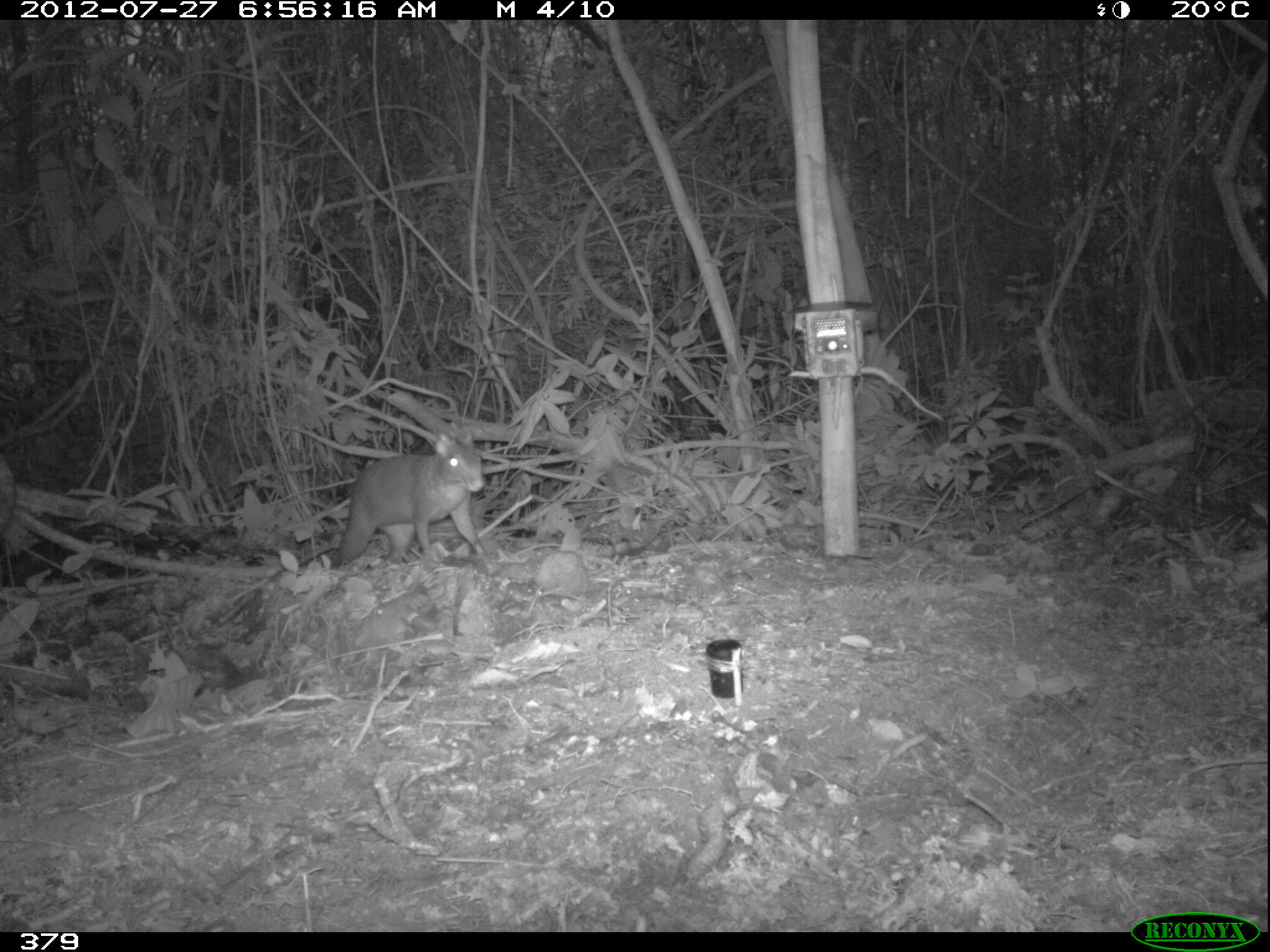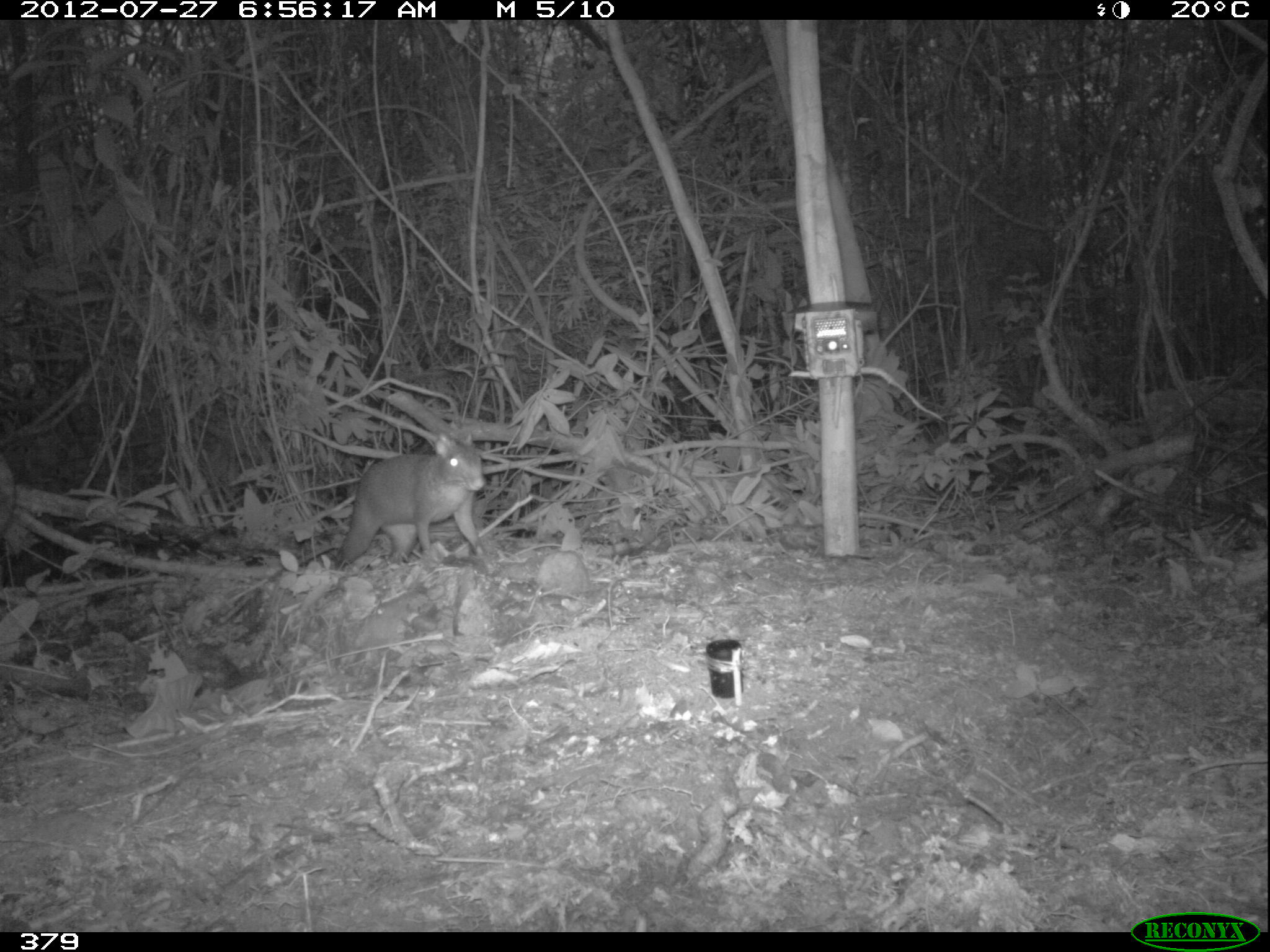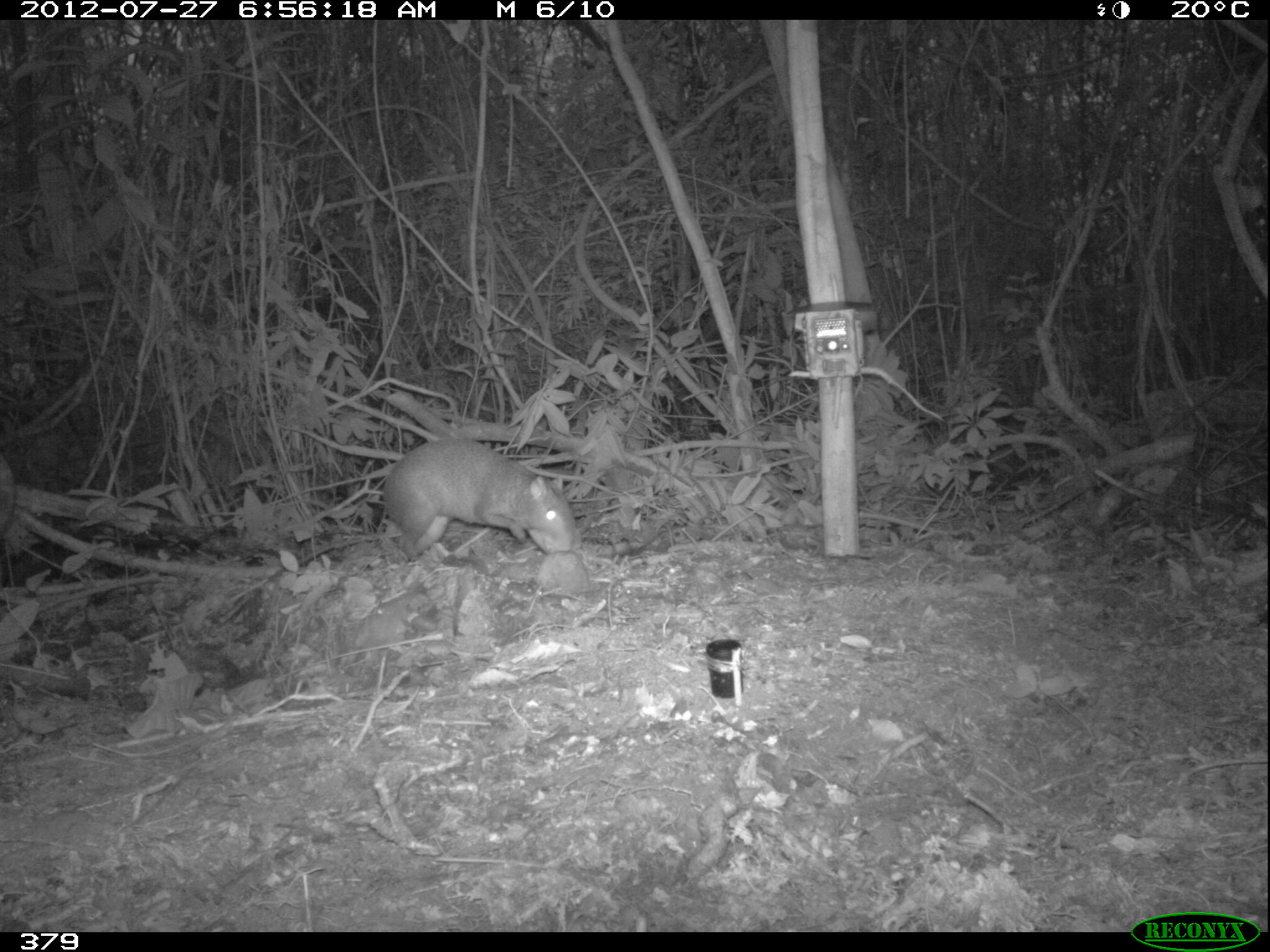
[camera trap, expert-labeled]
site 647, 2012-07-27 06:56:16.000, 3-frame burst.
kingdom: Animalia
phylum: Chordata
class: Mammalia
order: Rodentia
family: Dasyproctidae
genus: Dasyprocta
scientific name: Dasyprocta punctata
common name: central american agouti